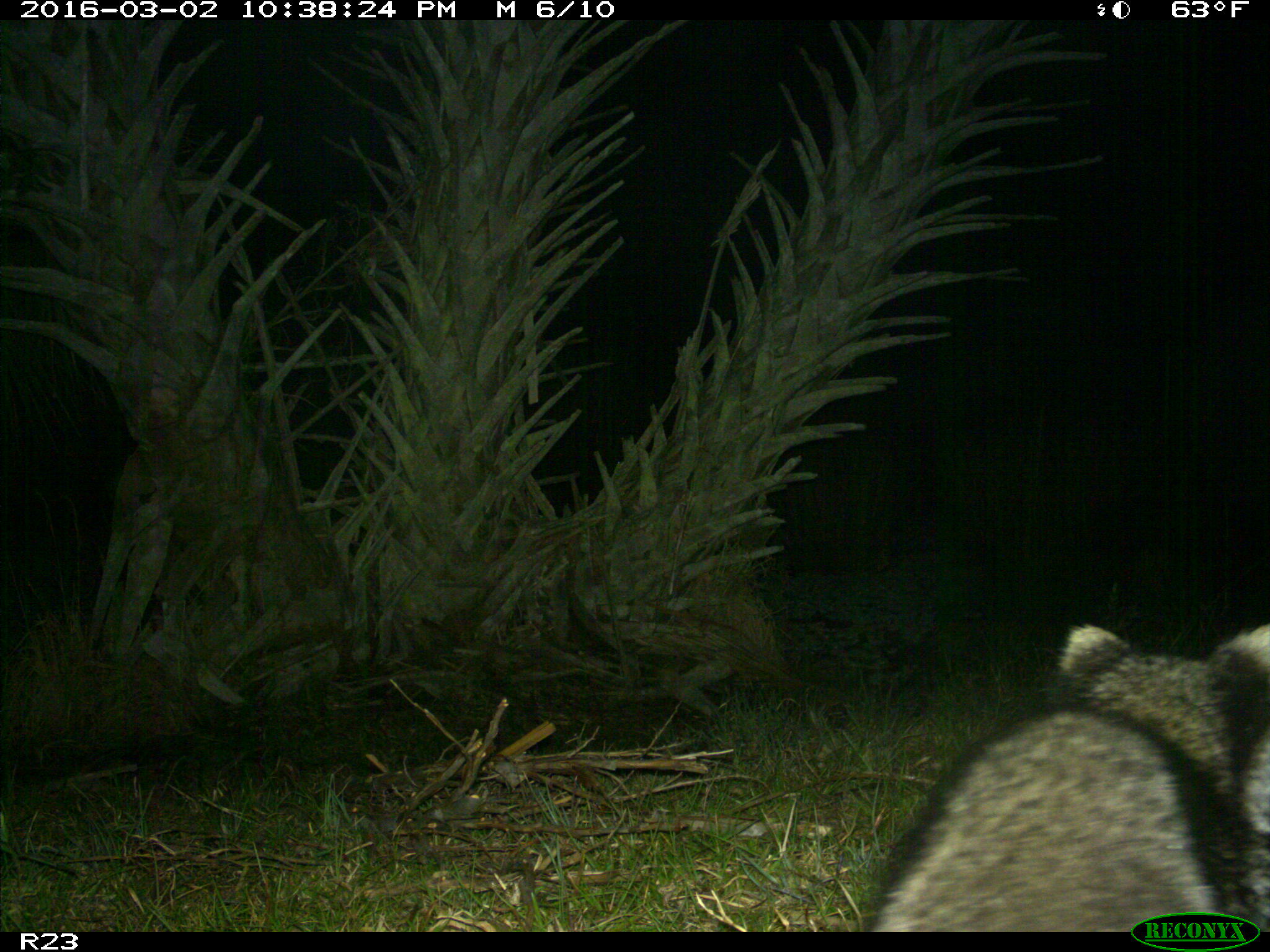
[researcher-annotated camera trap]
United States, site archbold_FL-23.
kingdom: Animalia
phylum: Chordata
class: Mammalia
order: Carnivora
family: Procyonidae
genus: Procyon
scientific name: Procyon lotor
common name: common raccoon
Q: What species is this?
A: Procyon lotor (common raccoon).